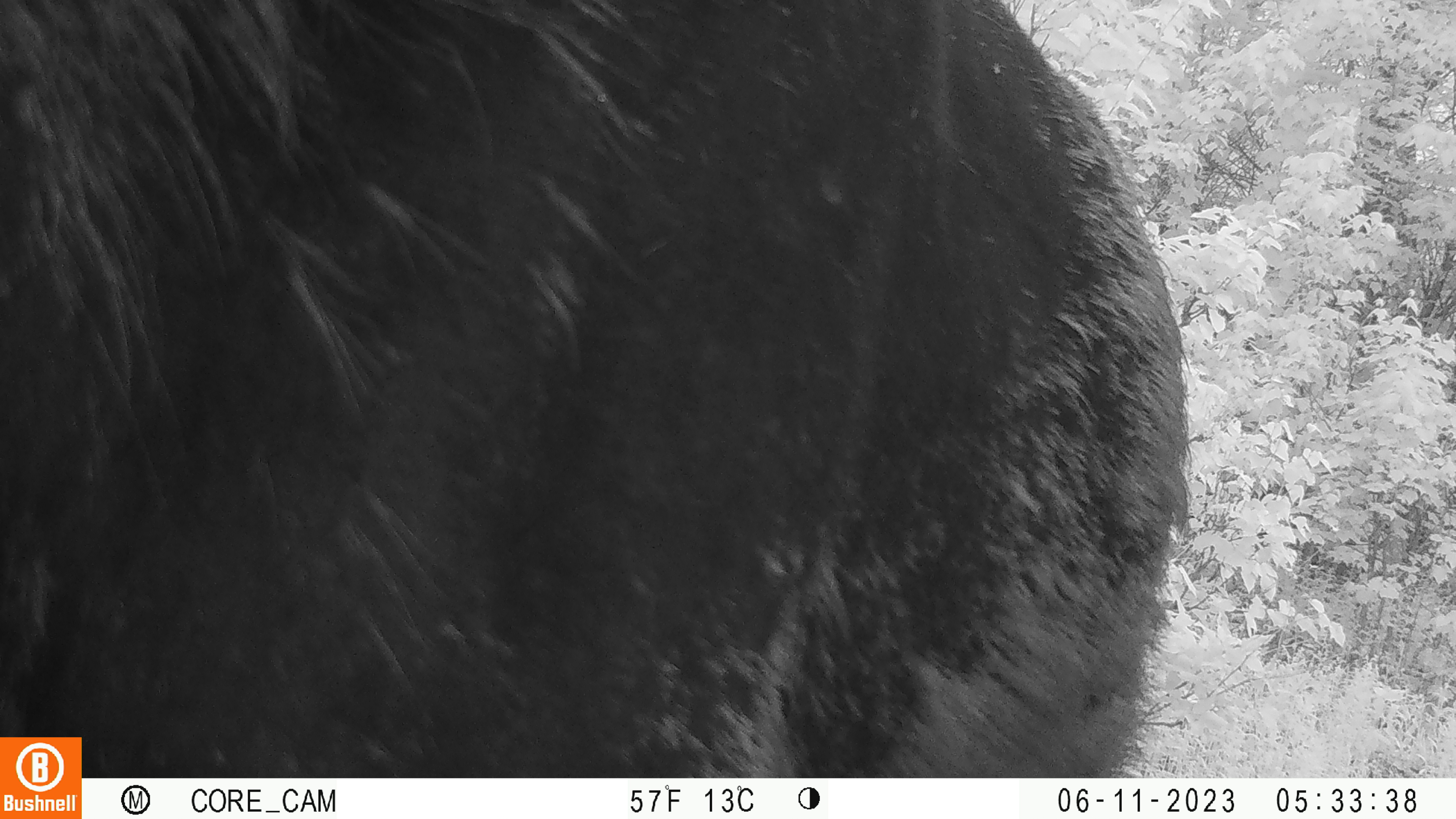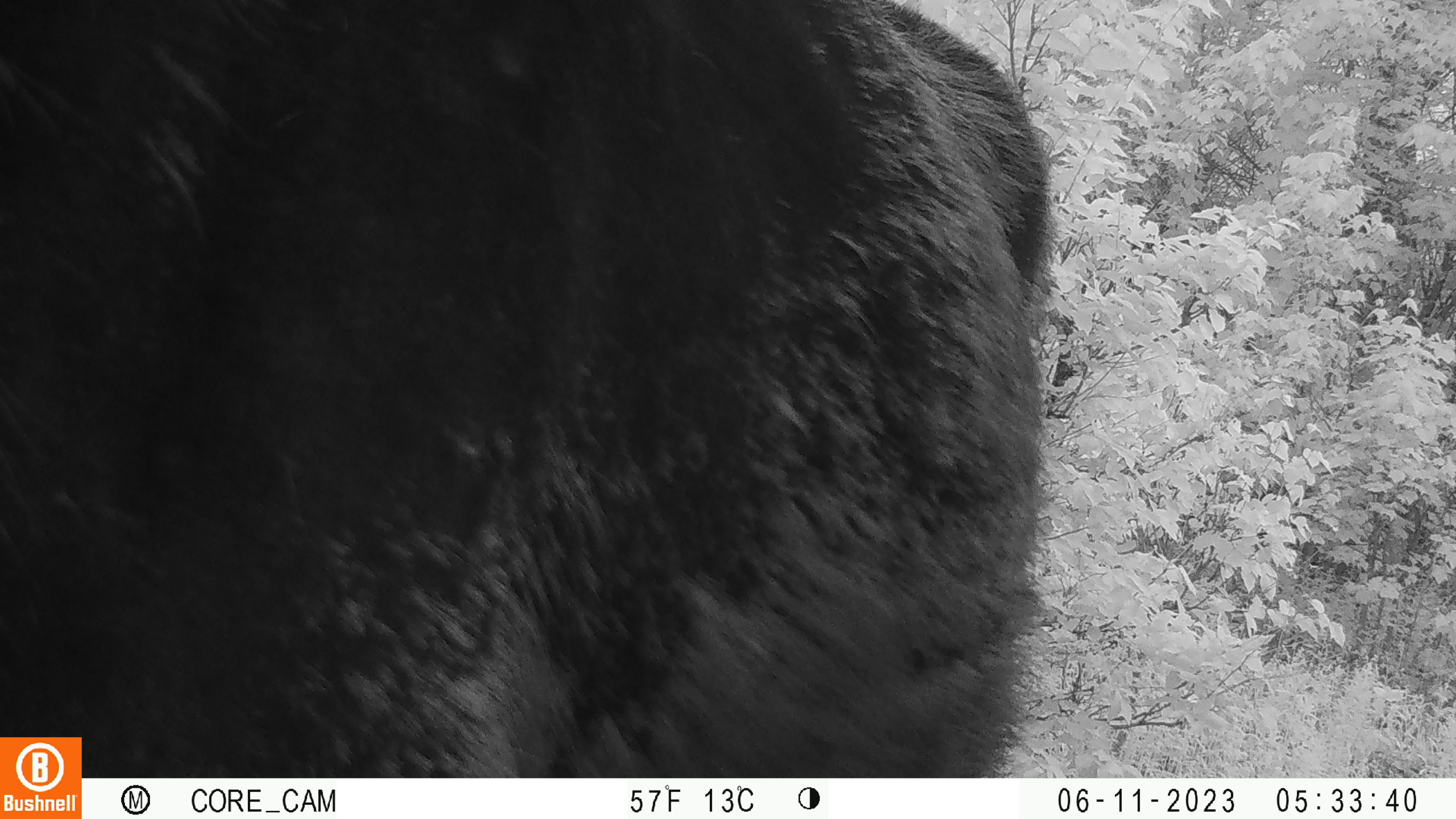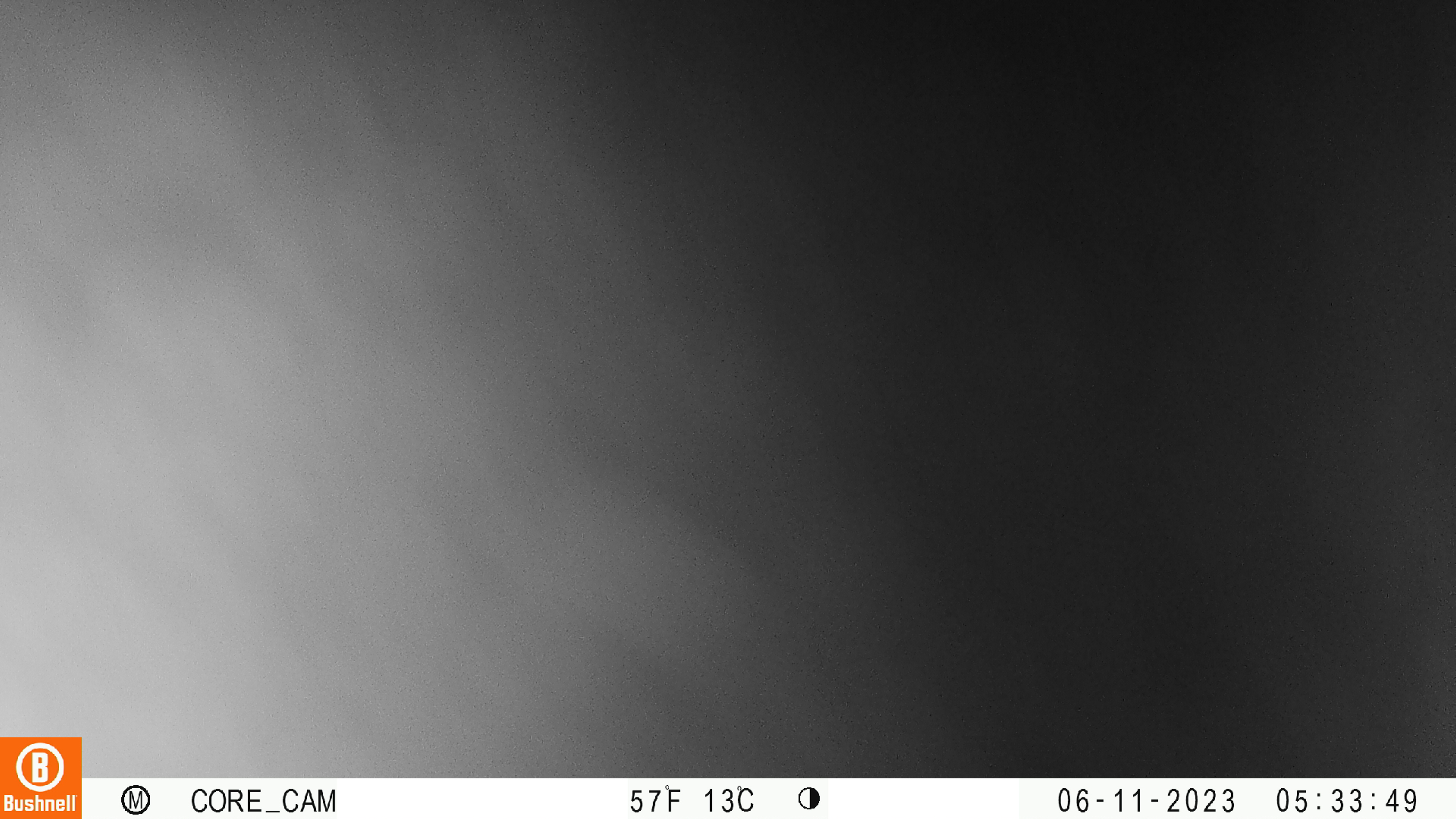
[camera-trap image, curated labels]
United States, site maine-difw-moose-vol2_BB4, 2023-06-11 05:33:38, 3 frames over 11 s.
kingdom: Animalia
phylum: Chordata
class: Mammalia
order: Artiodactyla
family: Cervidae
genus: Alces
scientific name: Alces alces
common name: moose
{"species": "moose (Alces alces)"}